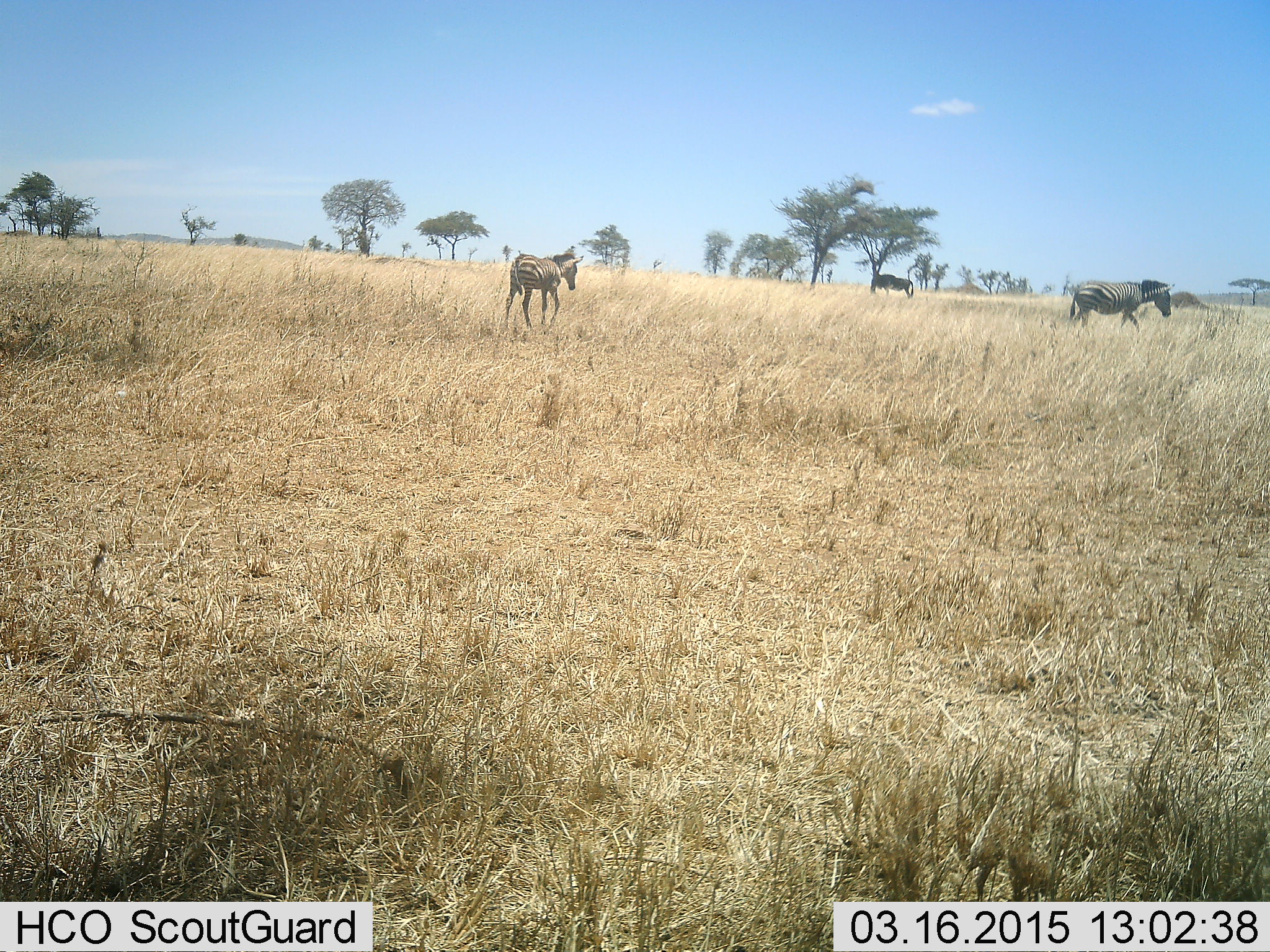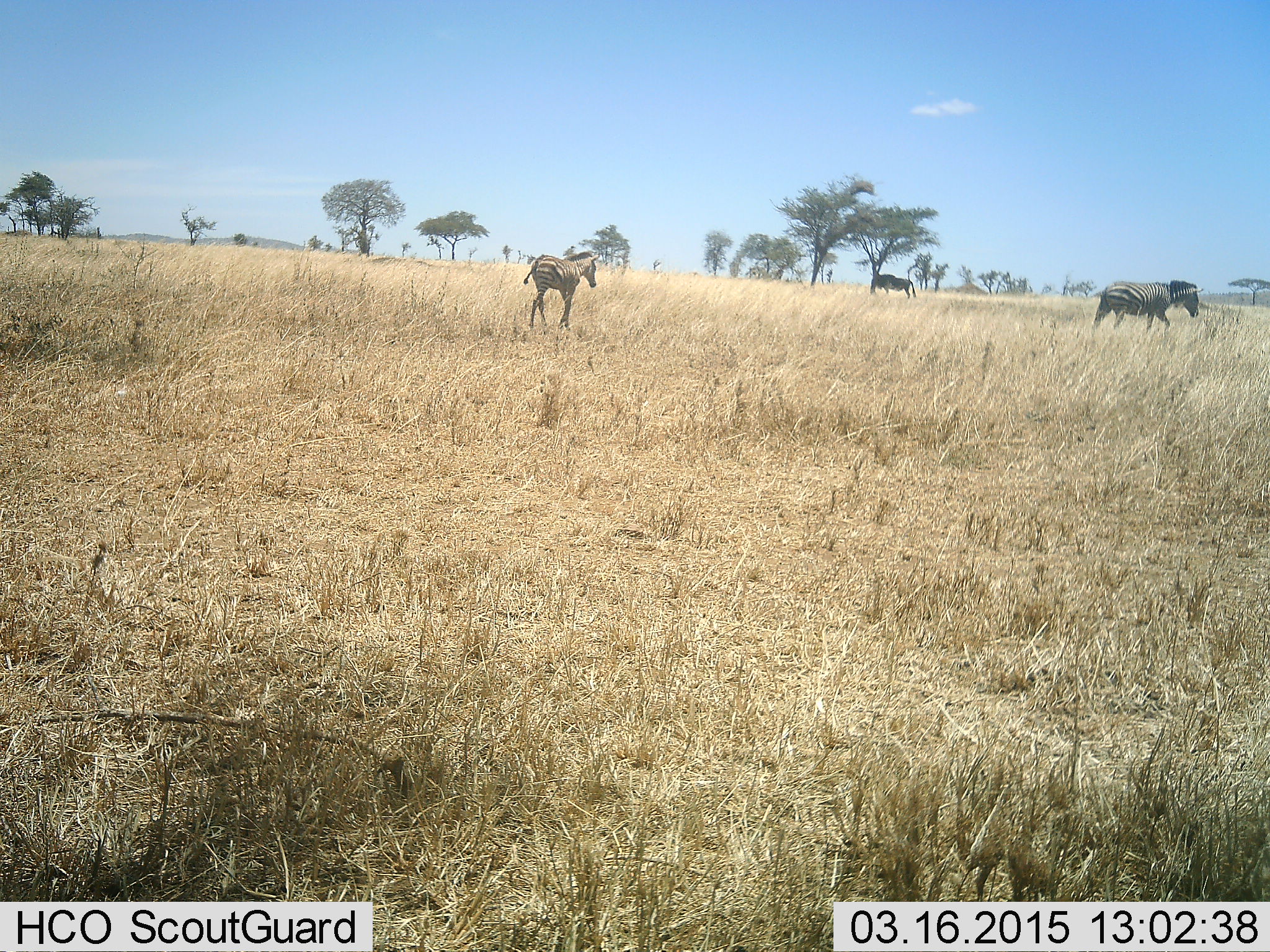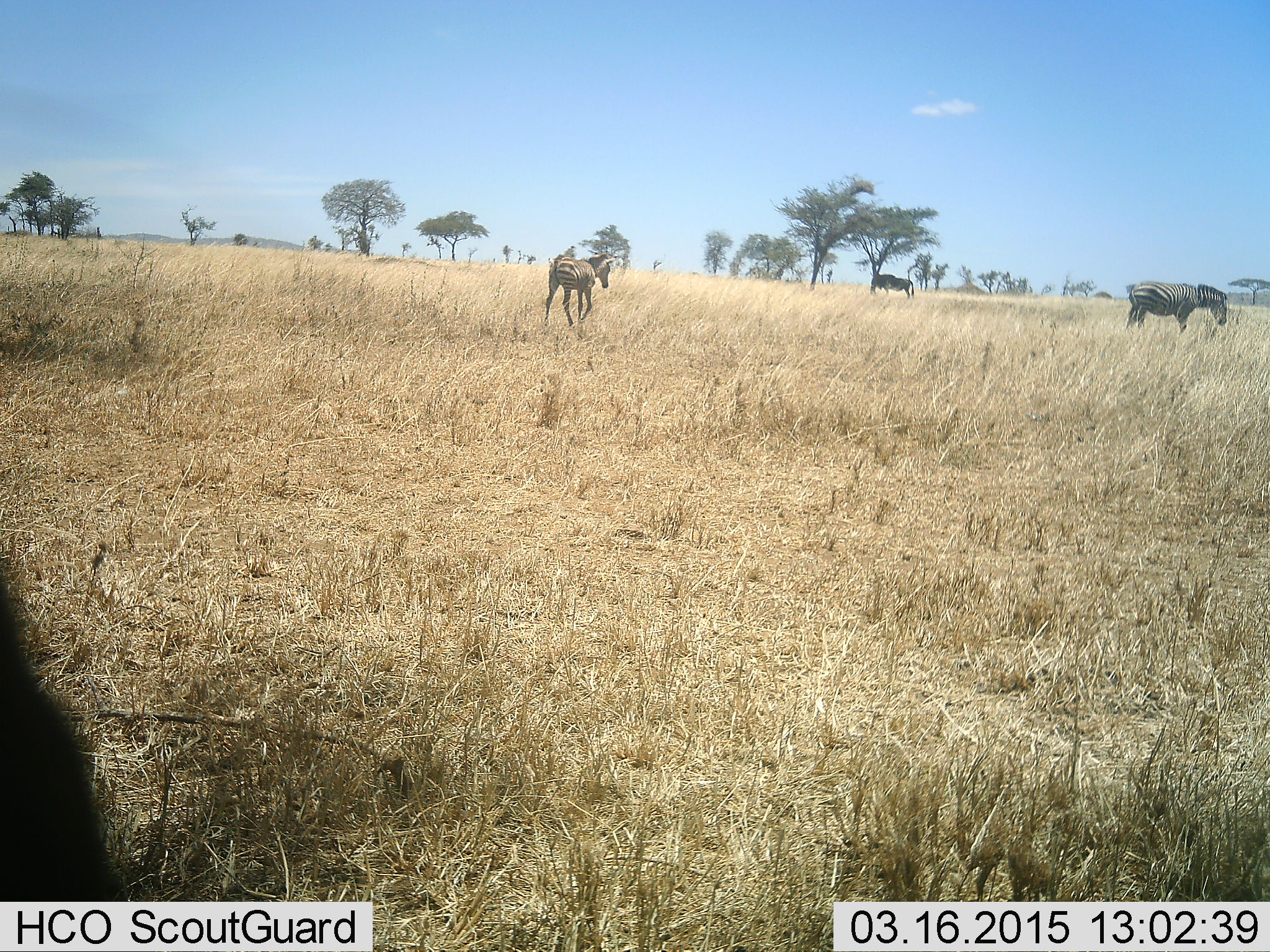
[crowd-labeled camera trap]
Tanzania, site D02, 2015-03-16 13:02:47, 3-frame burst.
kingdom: Animalia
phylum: Chordata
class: Mammalia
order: Artiodactyla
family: Bovidae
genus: Connochaetes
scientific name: Connochaetes taurinus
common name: blue wildebeest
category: wildebeest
Wildebeest (blue wildebeest) (Connochaetes taurinus), count 1. Behavior (volunteer vote fractions): standing 90%, resting 10%, moving 0%, interacting 0%. Young present (vote fraction): 0%. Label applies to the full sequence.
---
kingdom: Animalia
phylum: Chordata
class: Mammalia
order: Perissodactyla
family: Equidae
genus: Equus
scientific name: Equus quagga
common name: plains zebra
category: zebra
Zebra (plains zebra) (Equus quagga), count 2. Behavior (volunteer vote fractions): standing 18%, resting 0%, moving 94%, interacting 0%. Young present (vote fraction): 29%. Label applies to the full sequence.